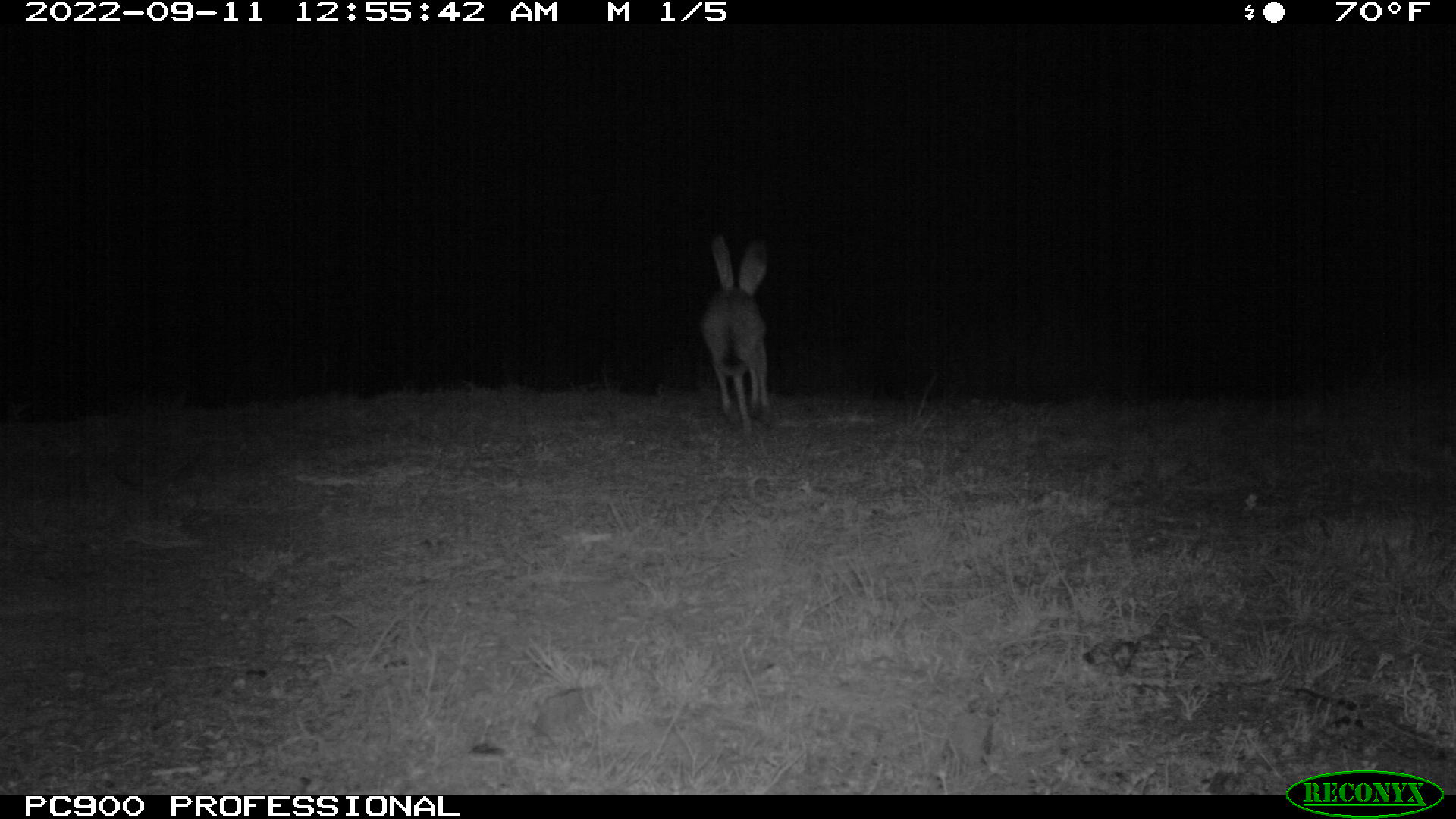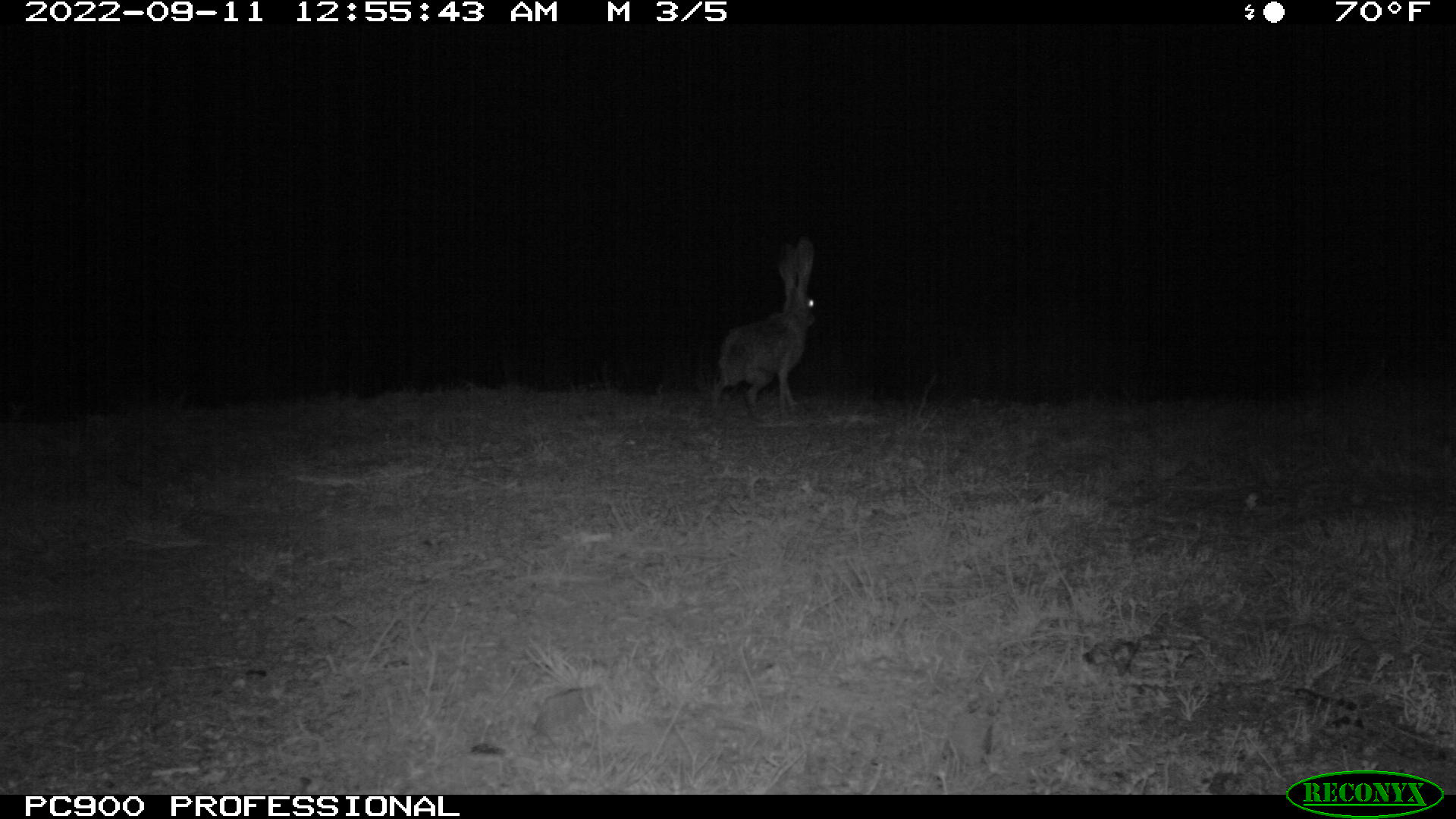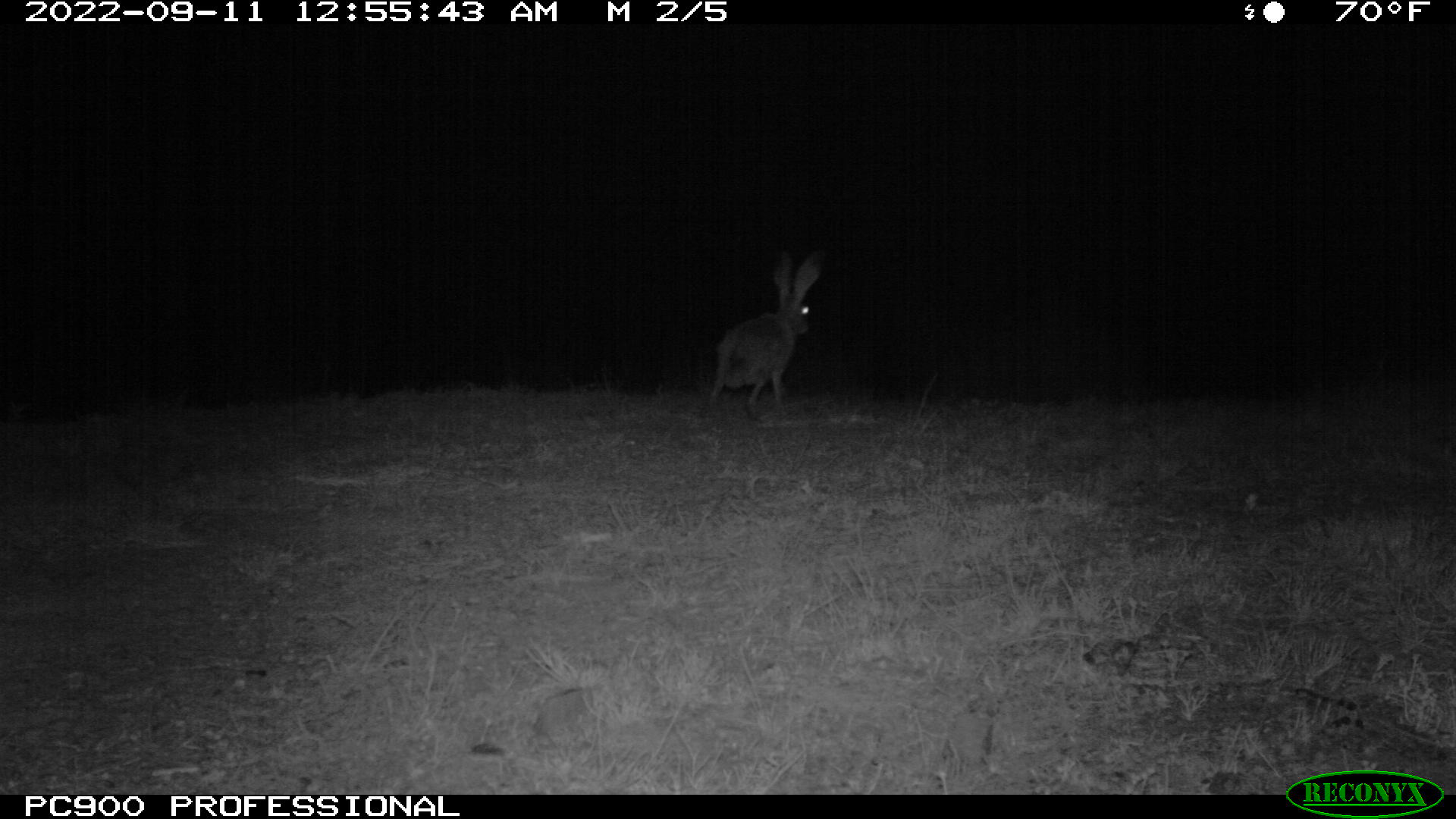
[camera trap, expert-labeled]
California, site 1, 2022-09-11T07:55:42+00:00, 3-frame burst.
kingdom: Animalia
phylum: Chordata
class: Mammalia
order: Lagomorpha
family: Leporidae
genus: Lepus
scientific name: Lepus californicus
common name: black-tailed jackrabbit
Black-tailed jackrabbit (Lepus californicus).